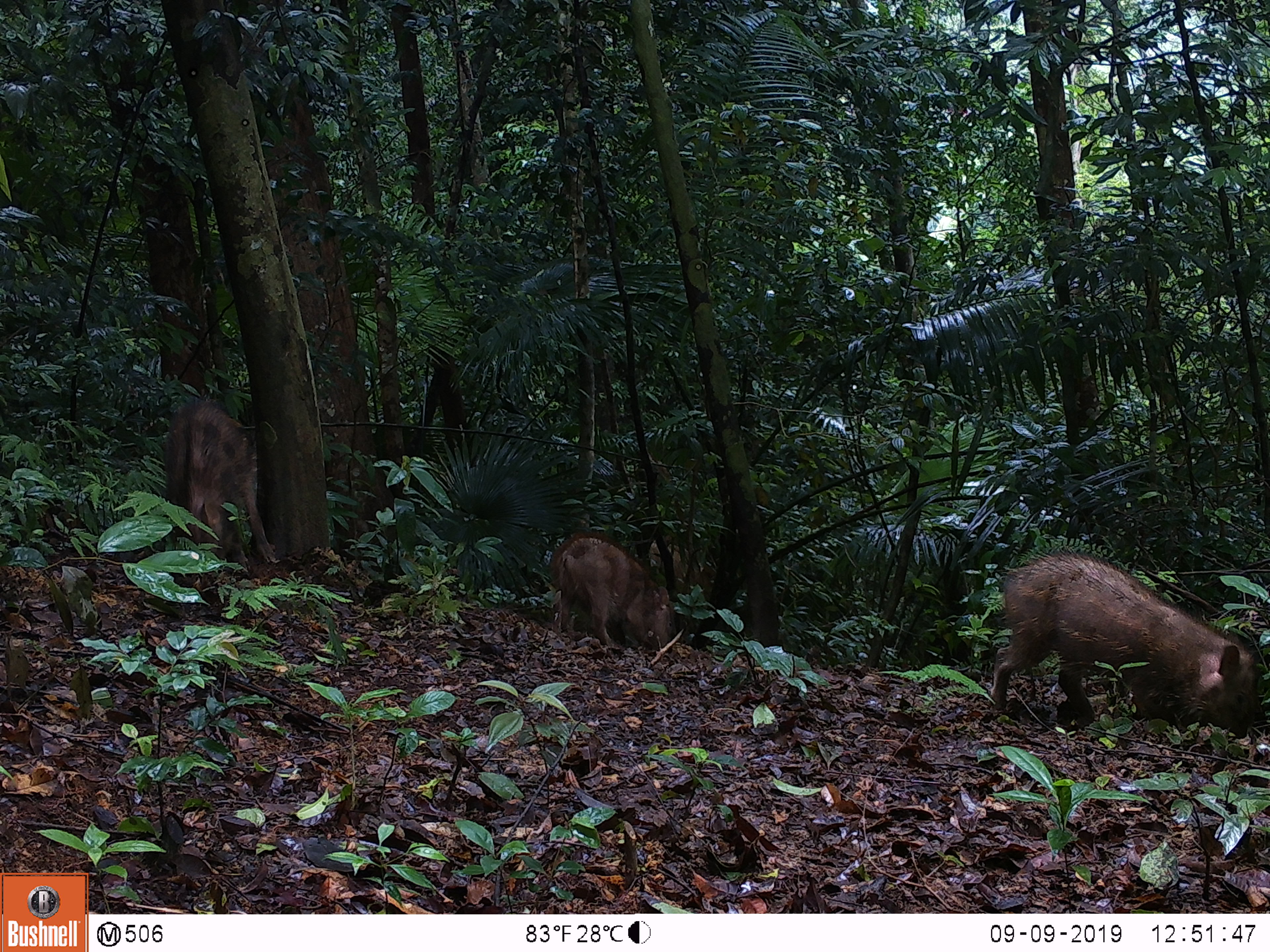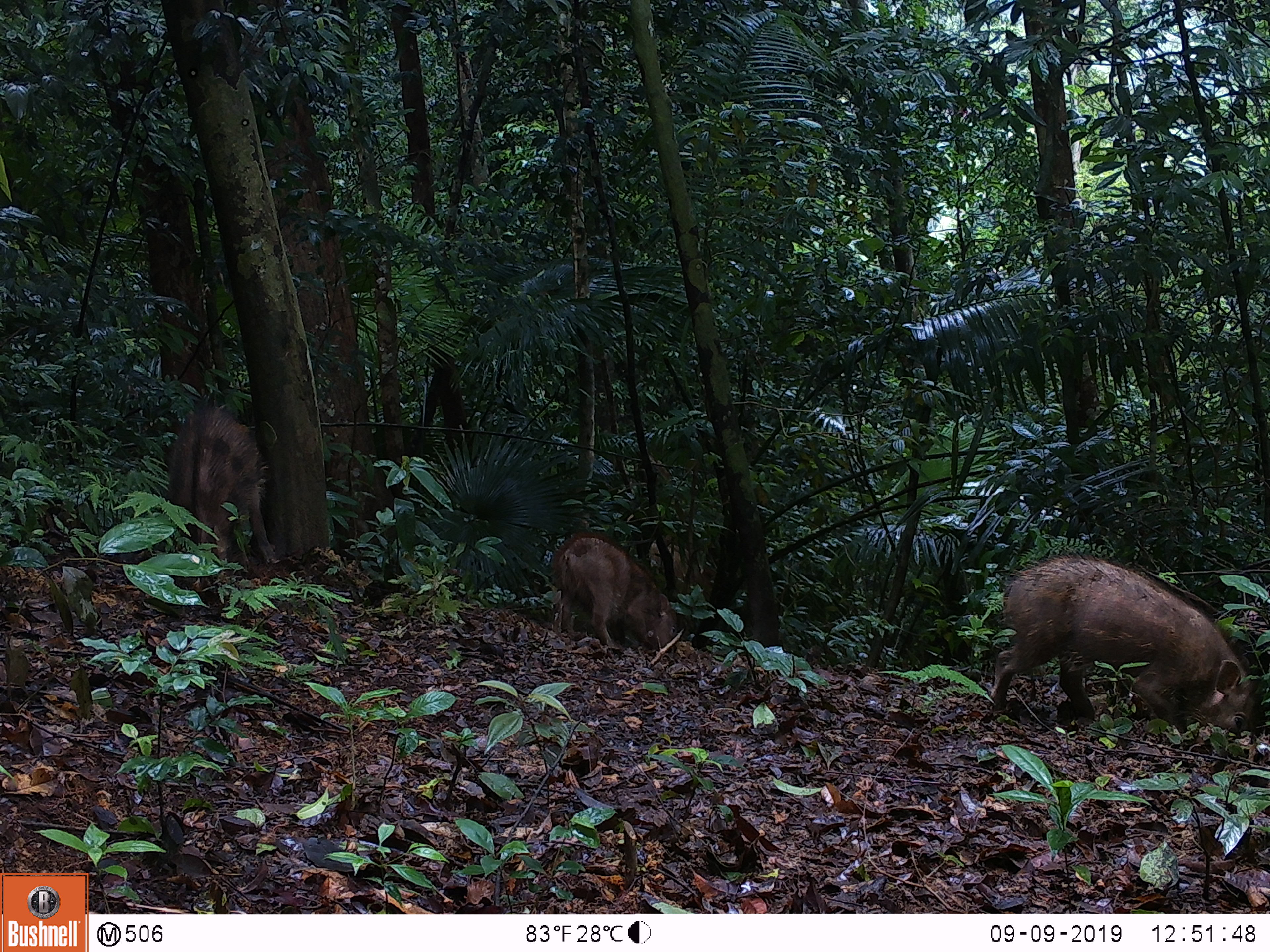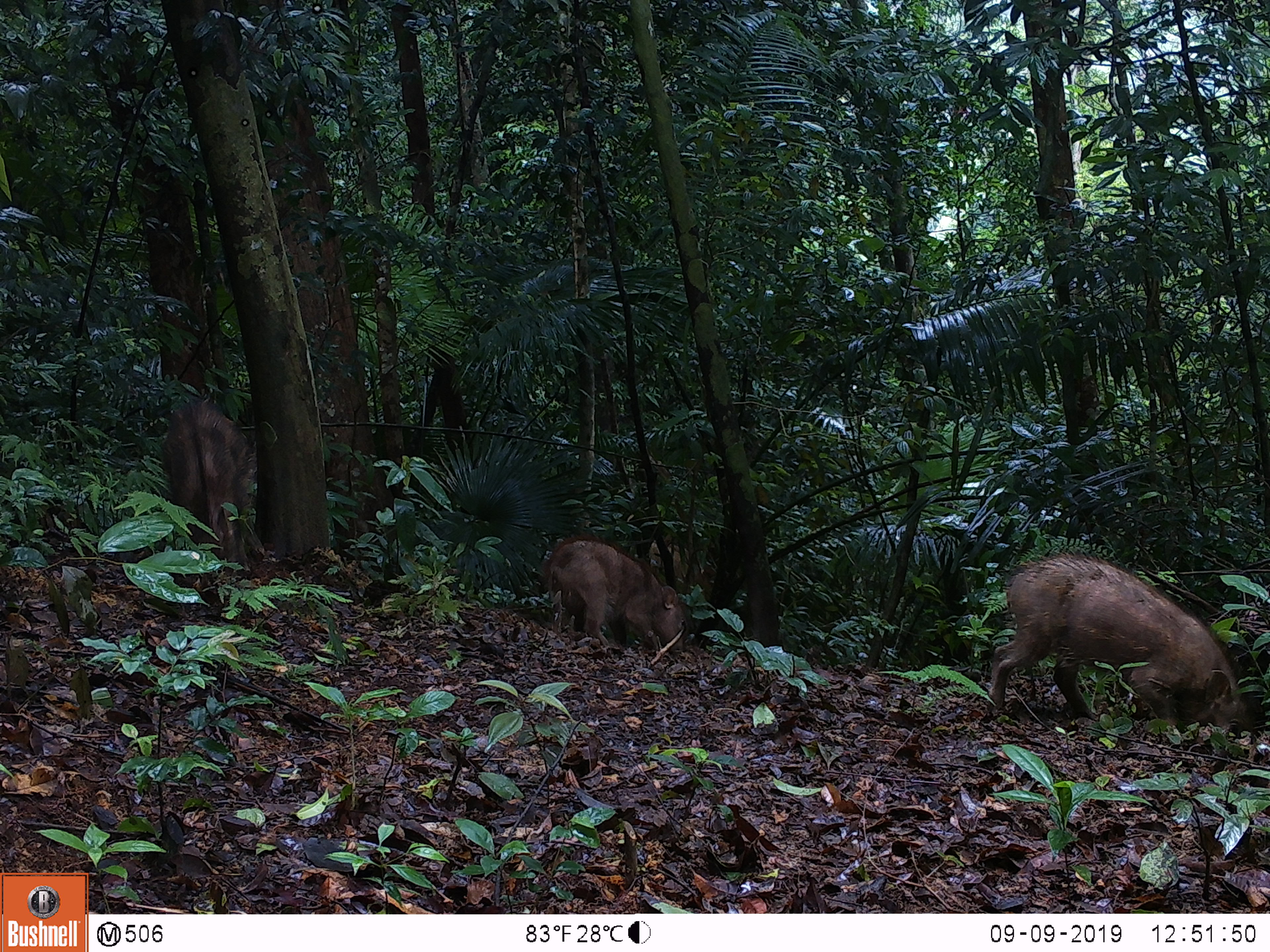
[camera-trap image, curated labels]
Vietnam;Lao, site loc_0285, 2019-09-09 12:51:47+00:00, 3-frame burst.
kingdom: Animalia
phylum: Chordata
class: Mammalia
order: Artiodactyla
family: Suidae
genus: Sus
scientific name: Sus scrofa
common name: eurasian wild pig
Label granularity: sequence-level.